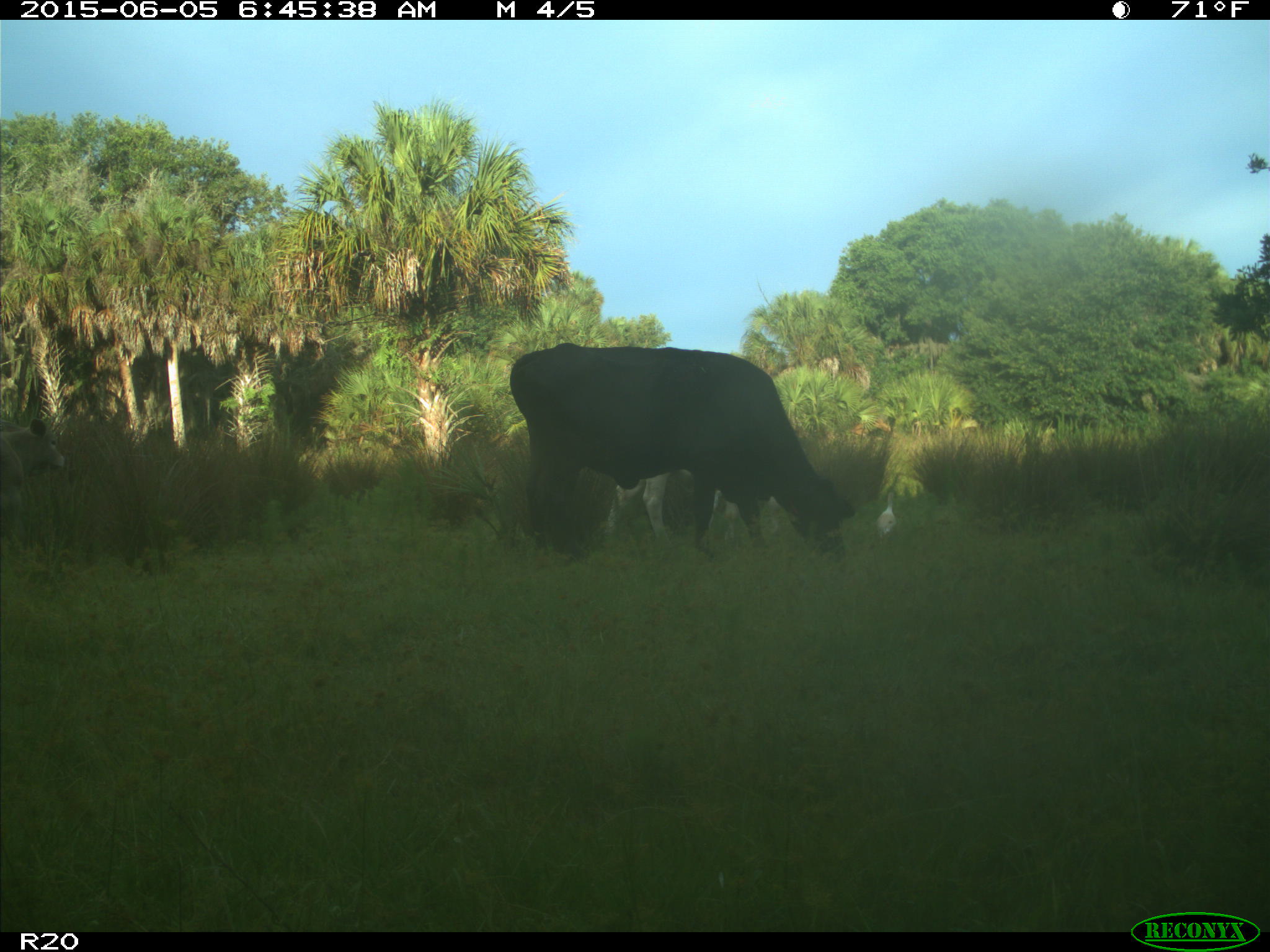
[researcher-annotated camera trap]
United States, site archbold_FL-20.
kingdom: Animalia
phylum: Chordata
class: Mammalia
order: Artiodactyla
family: Bovidae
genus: Bos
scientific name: Bos taurus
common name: domestic cow